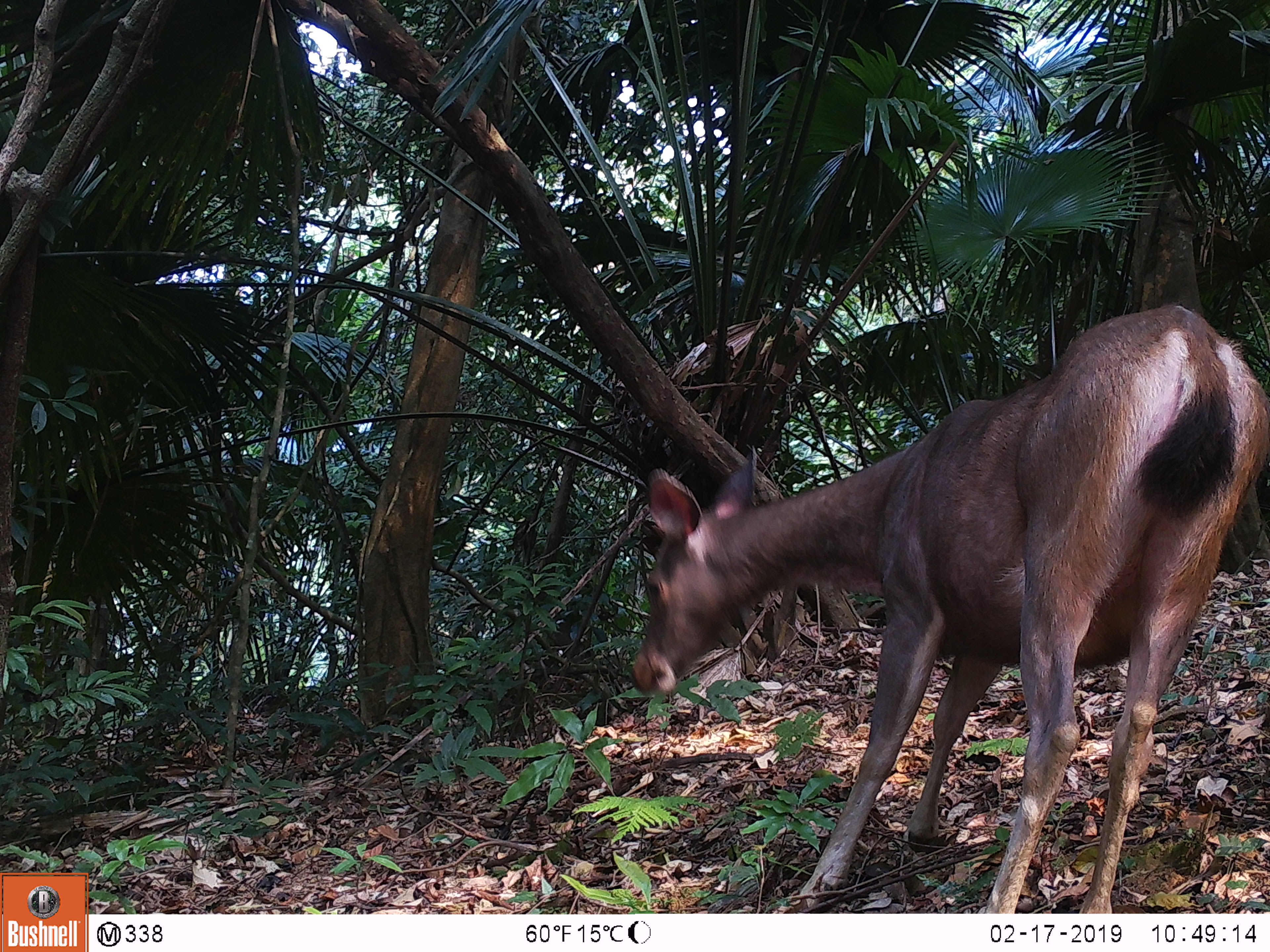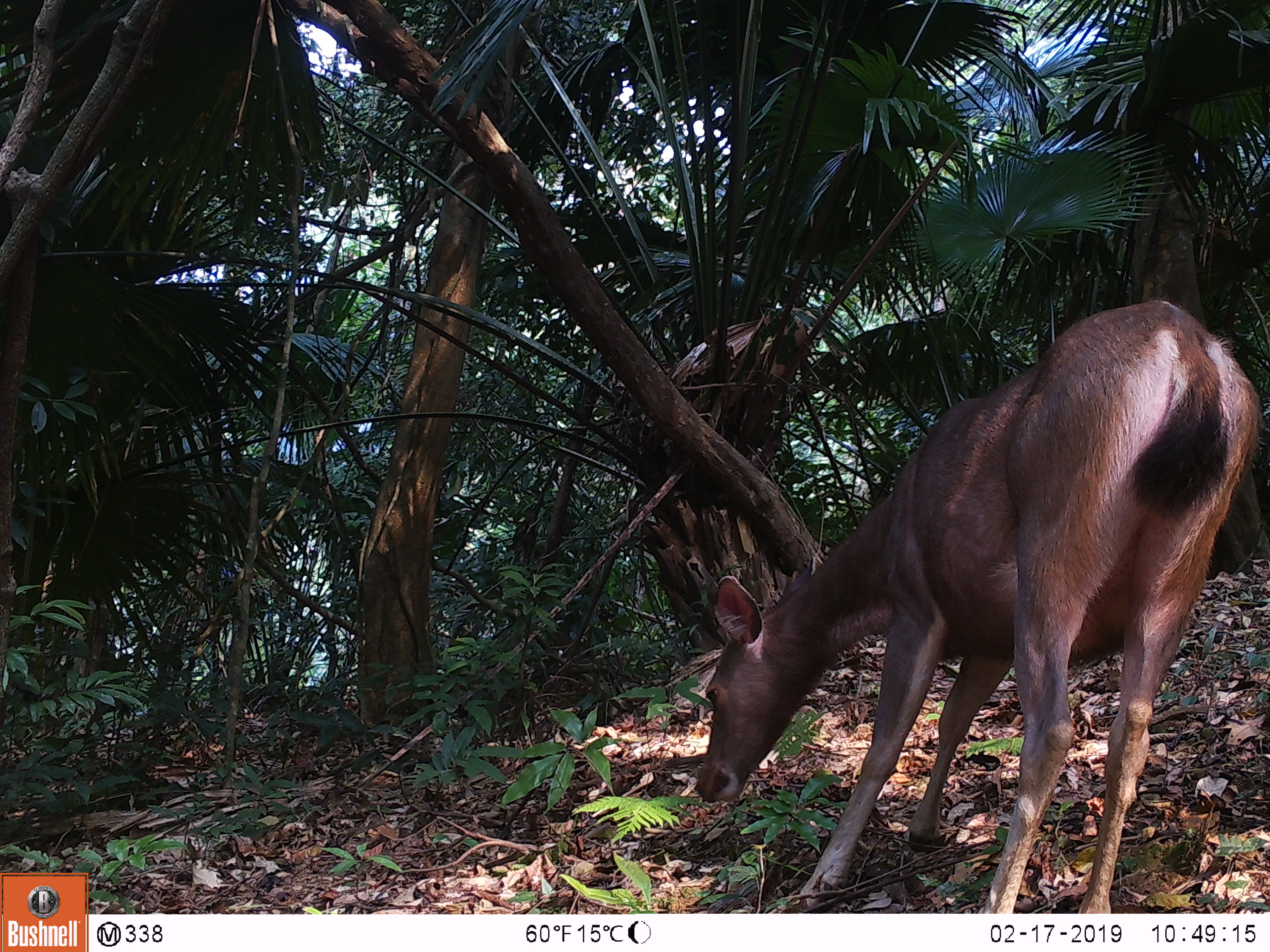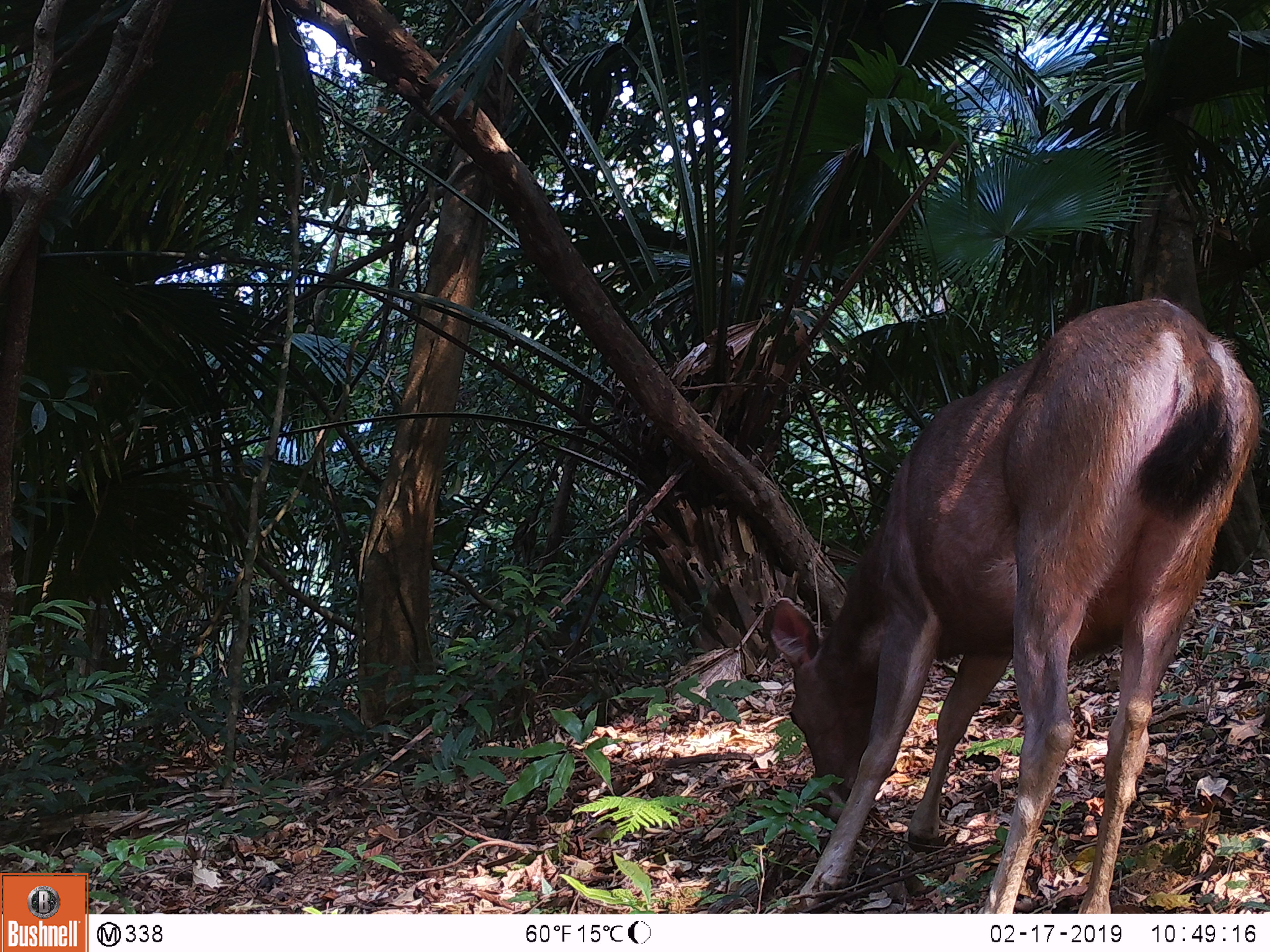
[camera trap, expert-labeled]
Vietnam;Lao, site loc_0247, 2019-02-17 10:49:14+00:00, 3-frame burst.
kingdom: Animalia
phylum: Chordata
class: Mammalia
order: Artiodactyla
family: Cervidae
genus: Rusa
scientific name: Rusa unicolor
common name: sambar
Sambar (Rusa unicolor). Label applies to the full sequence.